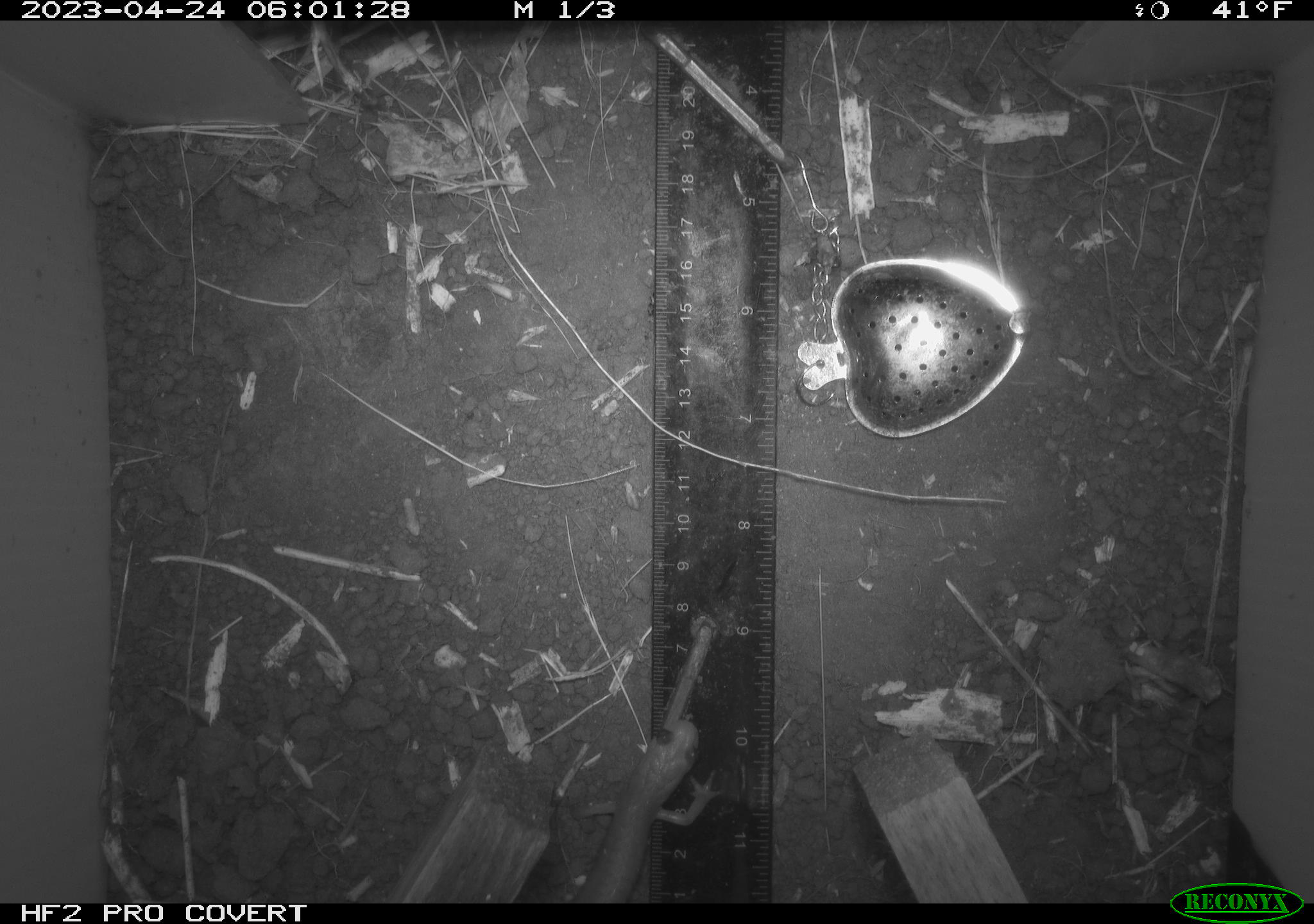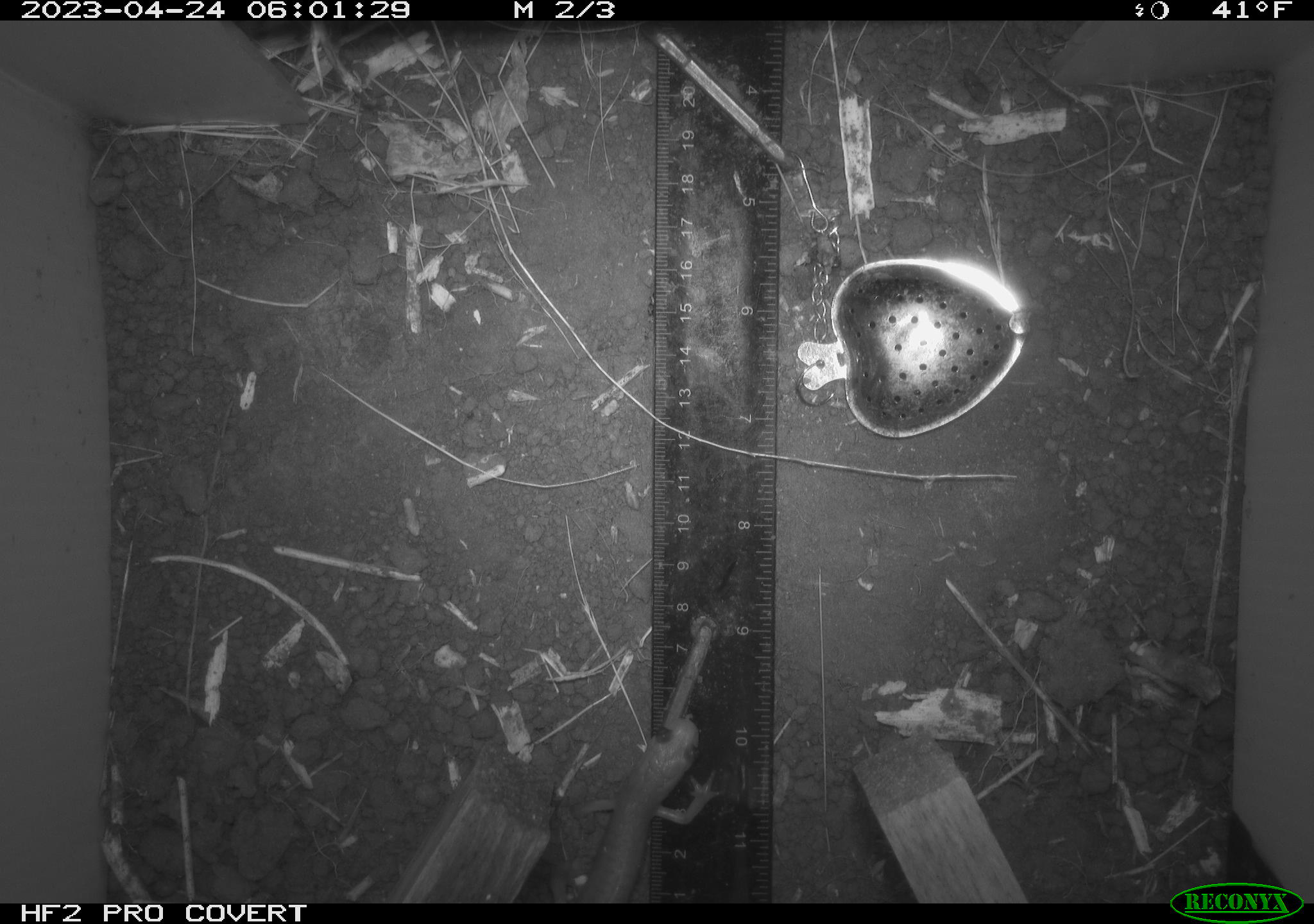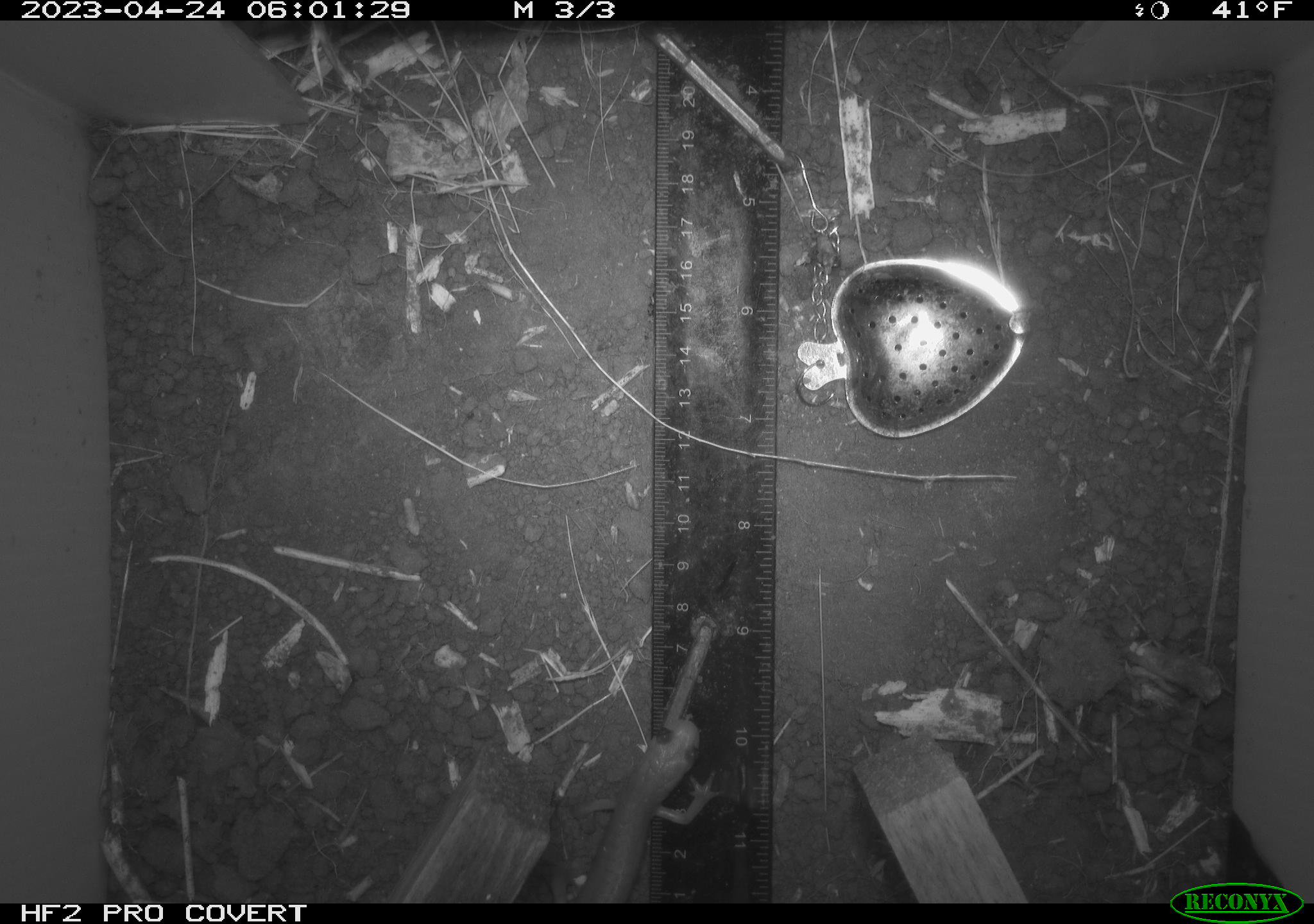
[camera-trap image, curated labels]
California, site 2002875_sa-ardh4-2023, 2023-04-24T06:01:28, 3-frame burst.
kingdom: Animalia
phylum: Chordata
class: Amphibia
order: Caudata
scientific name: Caudata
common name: salamander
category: salamander species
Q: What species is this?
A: Salamander species (salamander) (Caudata).